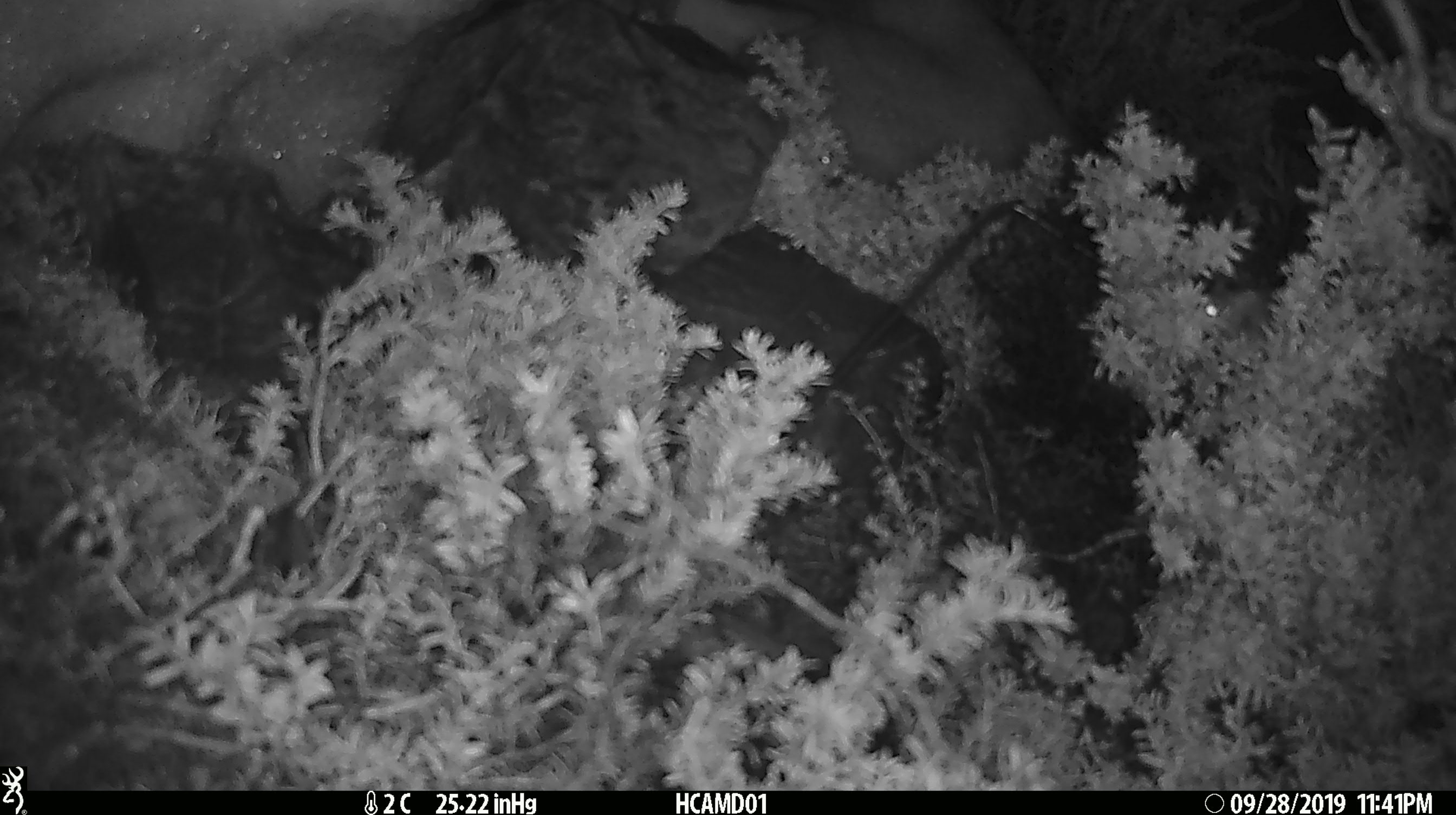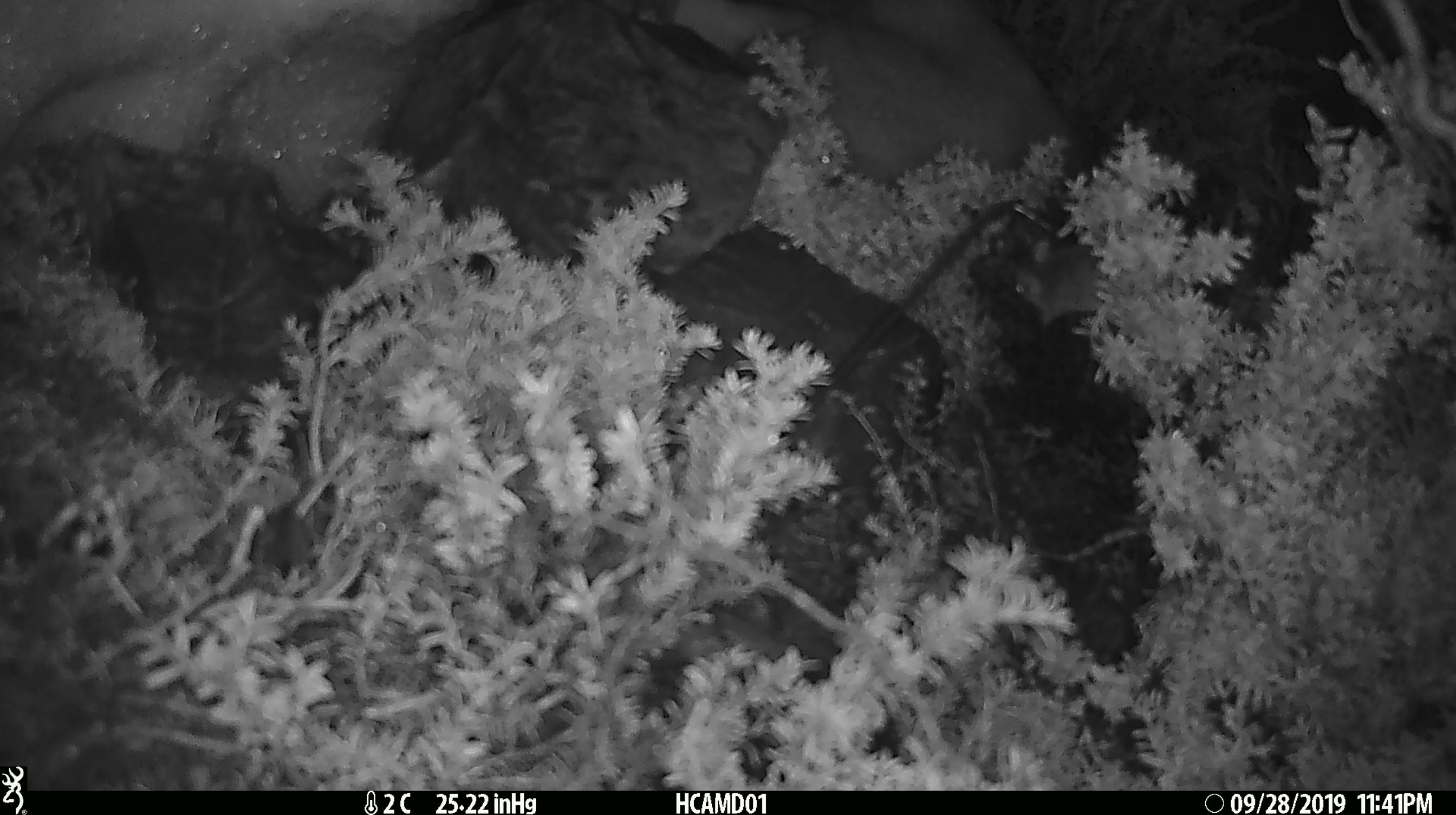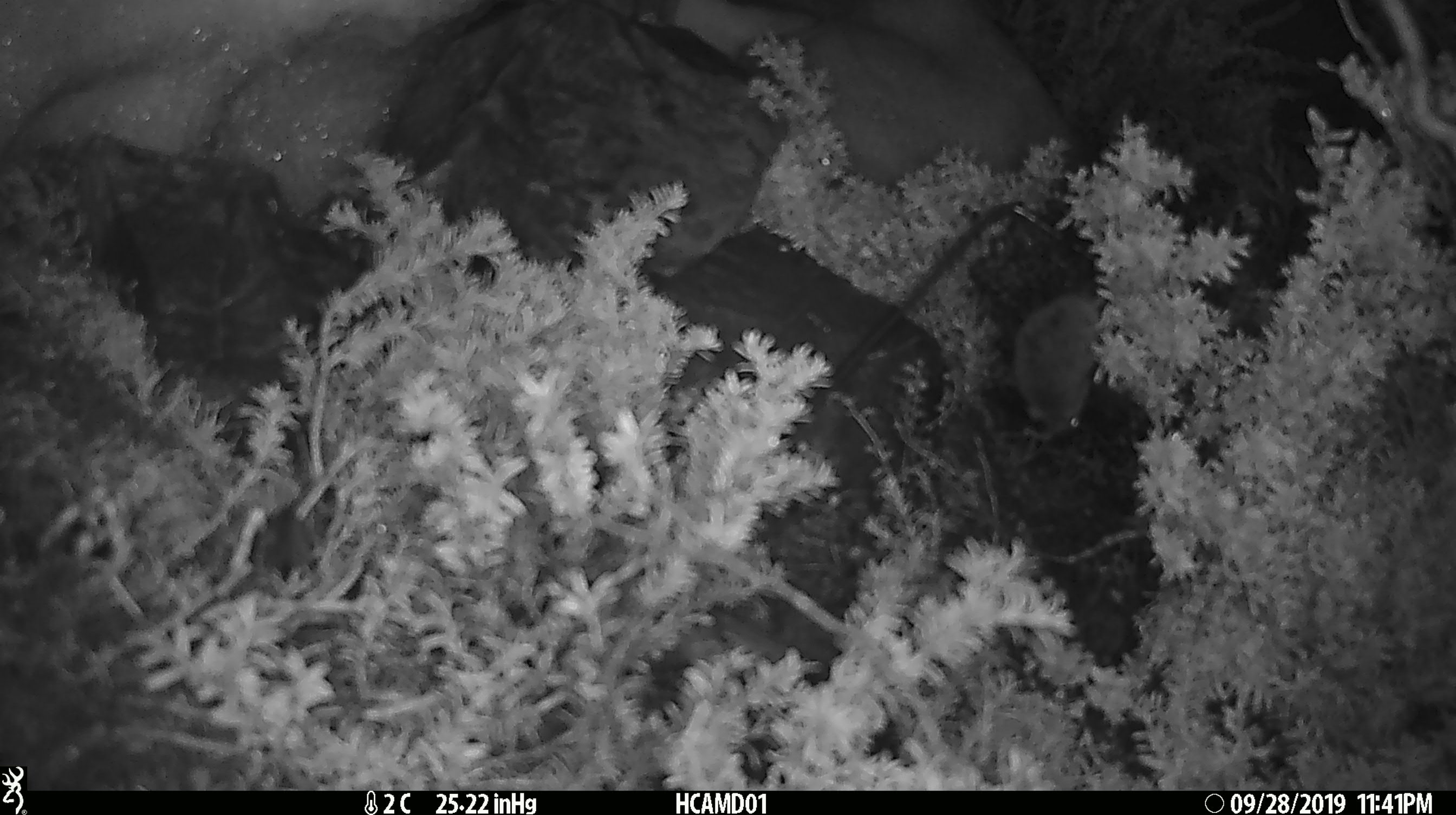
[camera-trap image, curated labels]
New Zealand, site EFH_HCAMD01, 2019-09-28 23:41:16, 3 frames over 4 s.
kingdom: Animalia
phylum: Chordata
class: Mammalia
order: Rodentia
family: Muridae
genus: Mus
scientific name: Mus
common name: mouse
Mouse (Mus).